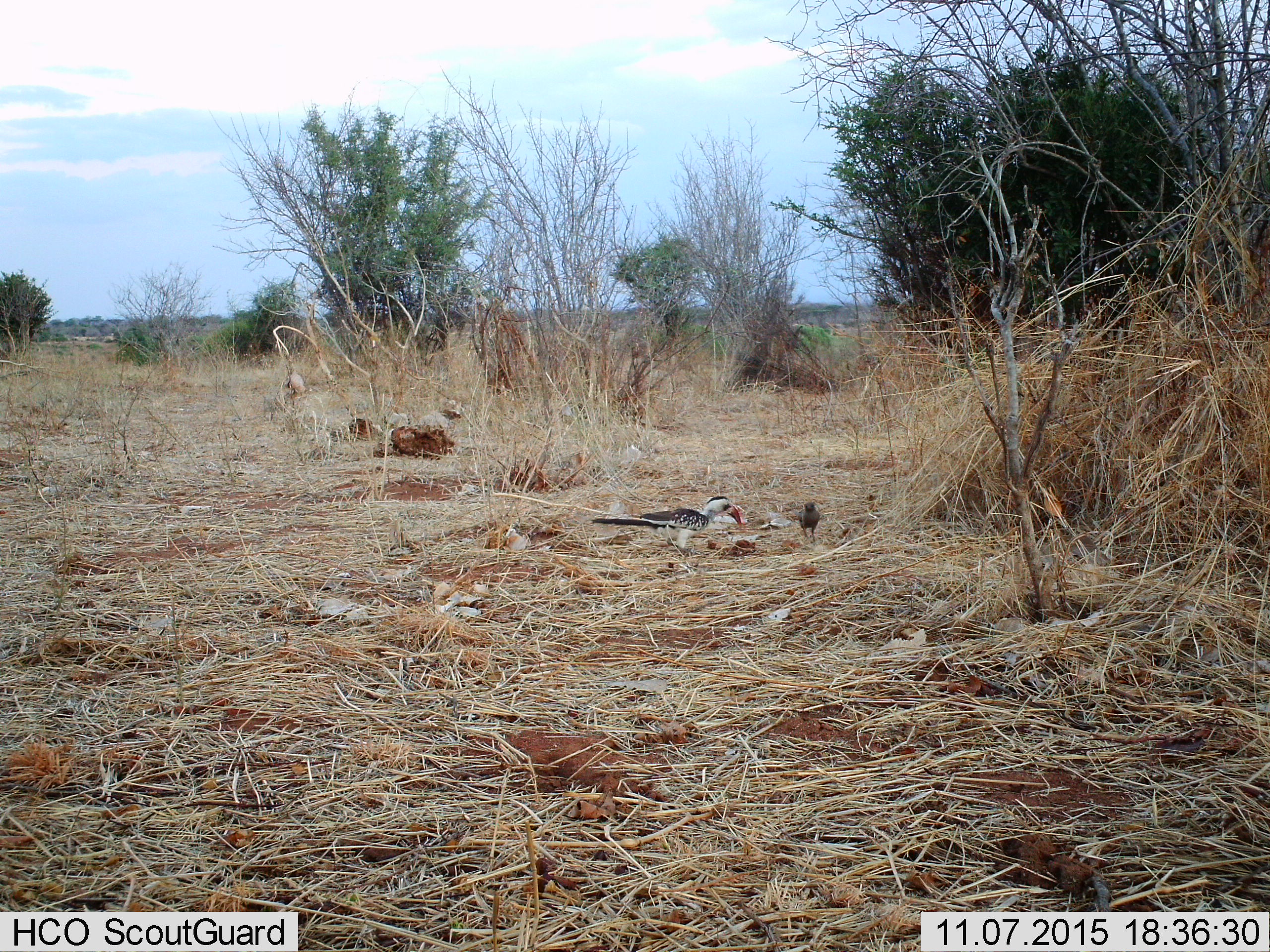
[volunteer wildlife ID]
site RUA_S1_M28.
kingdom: Animalia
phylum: Chordata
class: Aves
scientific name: Aves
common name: bird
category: birdother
Birdother (bird) (Aves), count 2. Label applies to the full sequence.